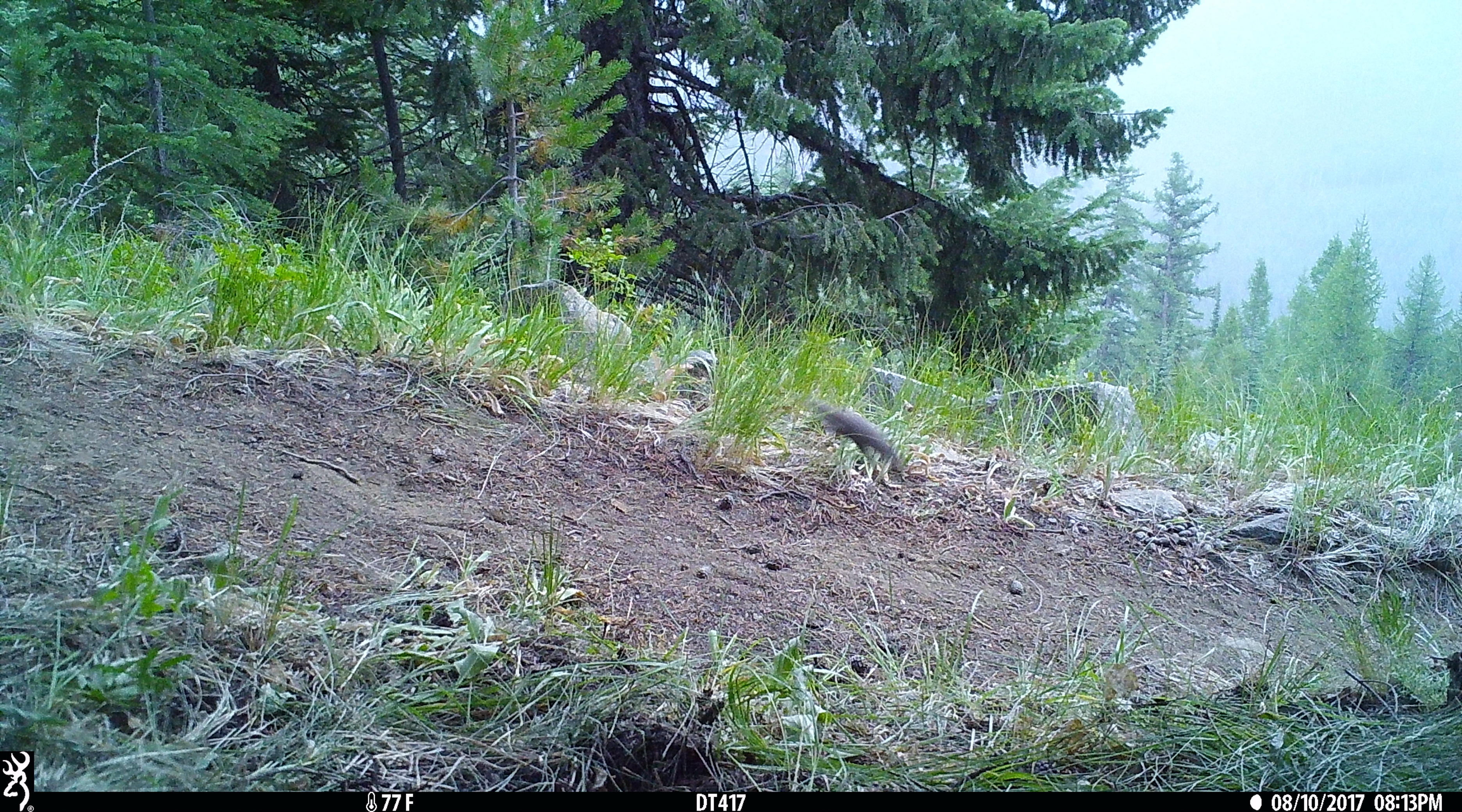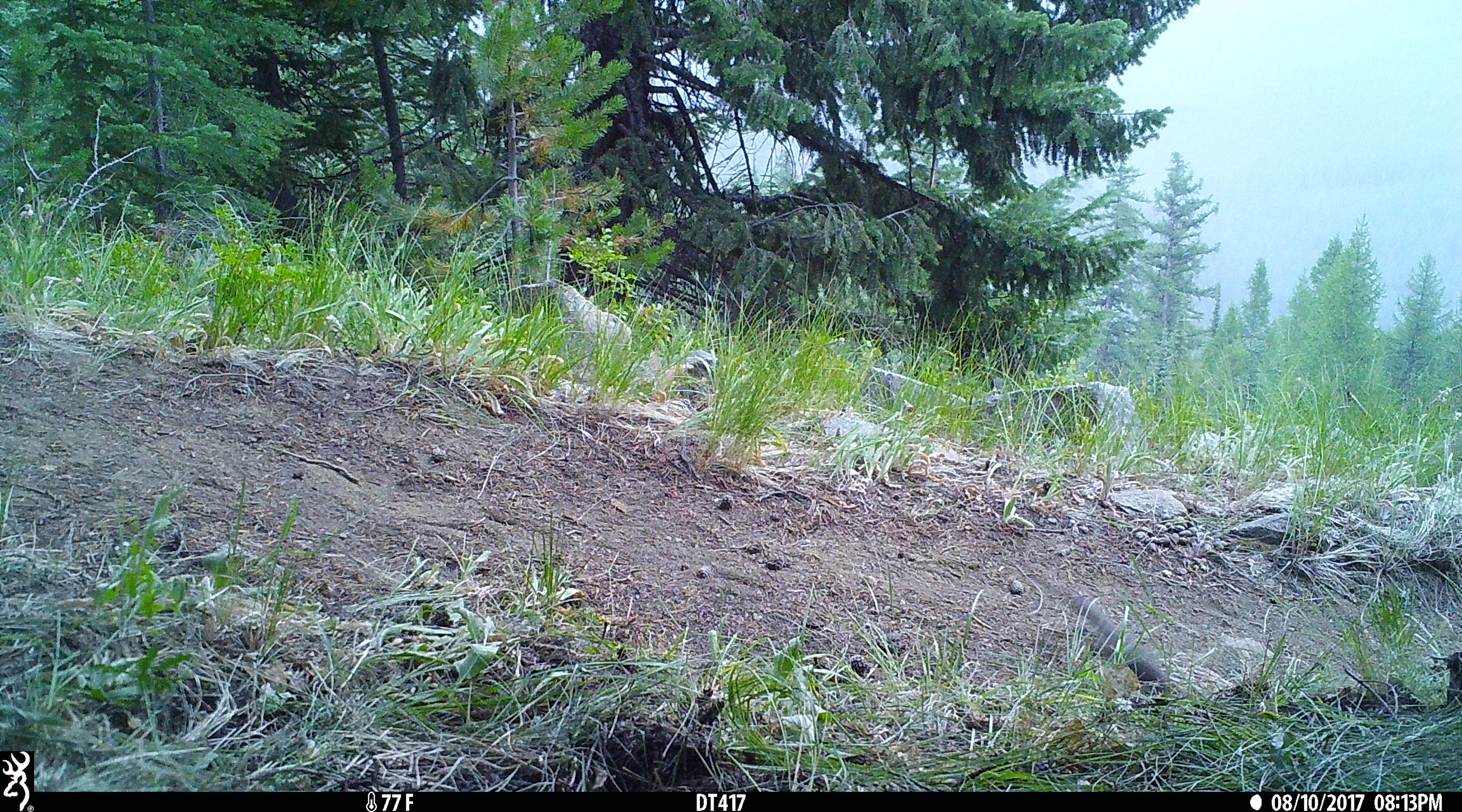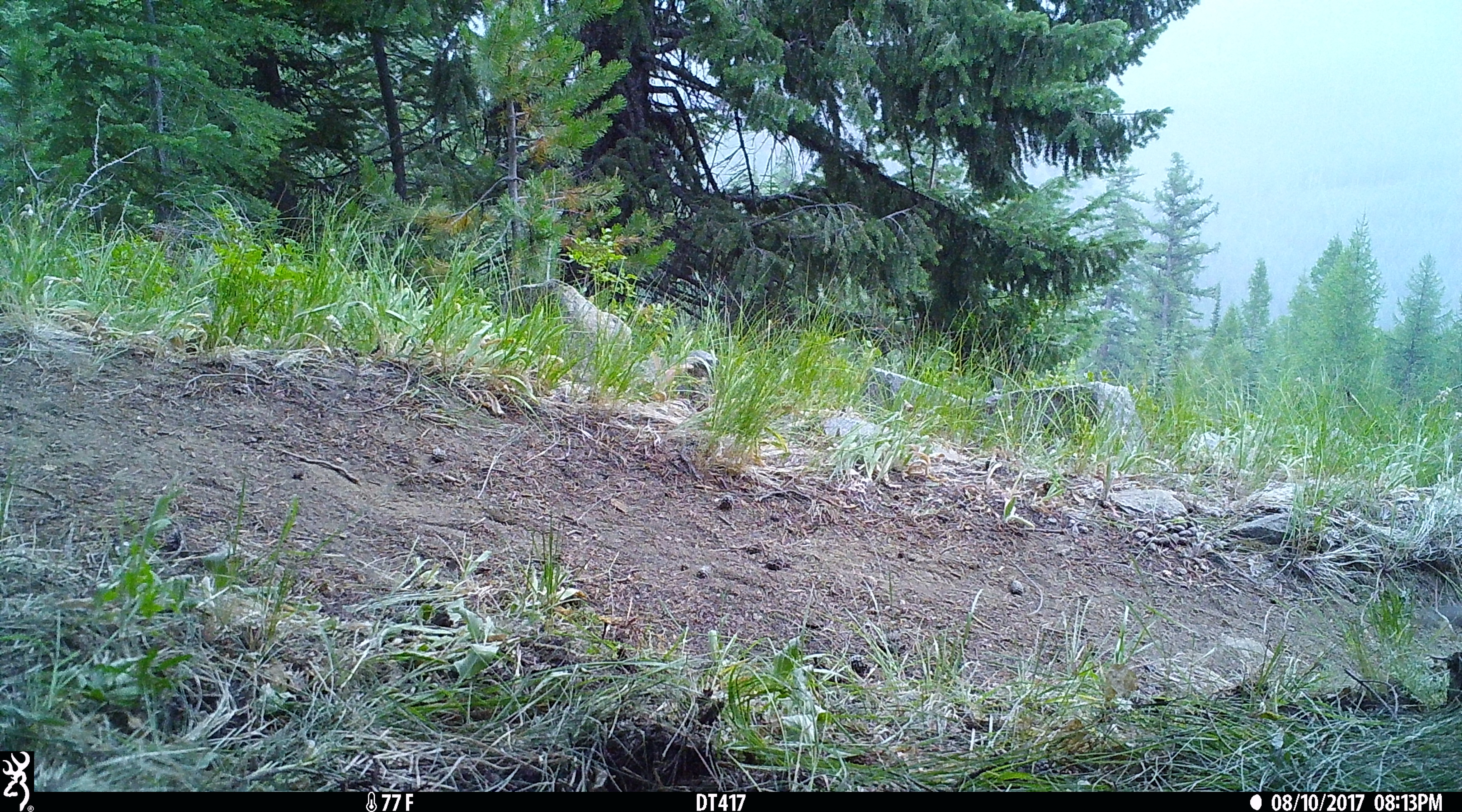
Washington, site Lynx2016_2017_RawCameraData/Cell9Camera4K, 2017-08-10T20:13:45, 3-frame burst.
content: unidentified animal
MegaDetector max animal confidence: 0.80